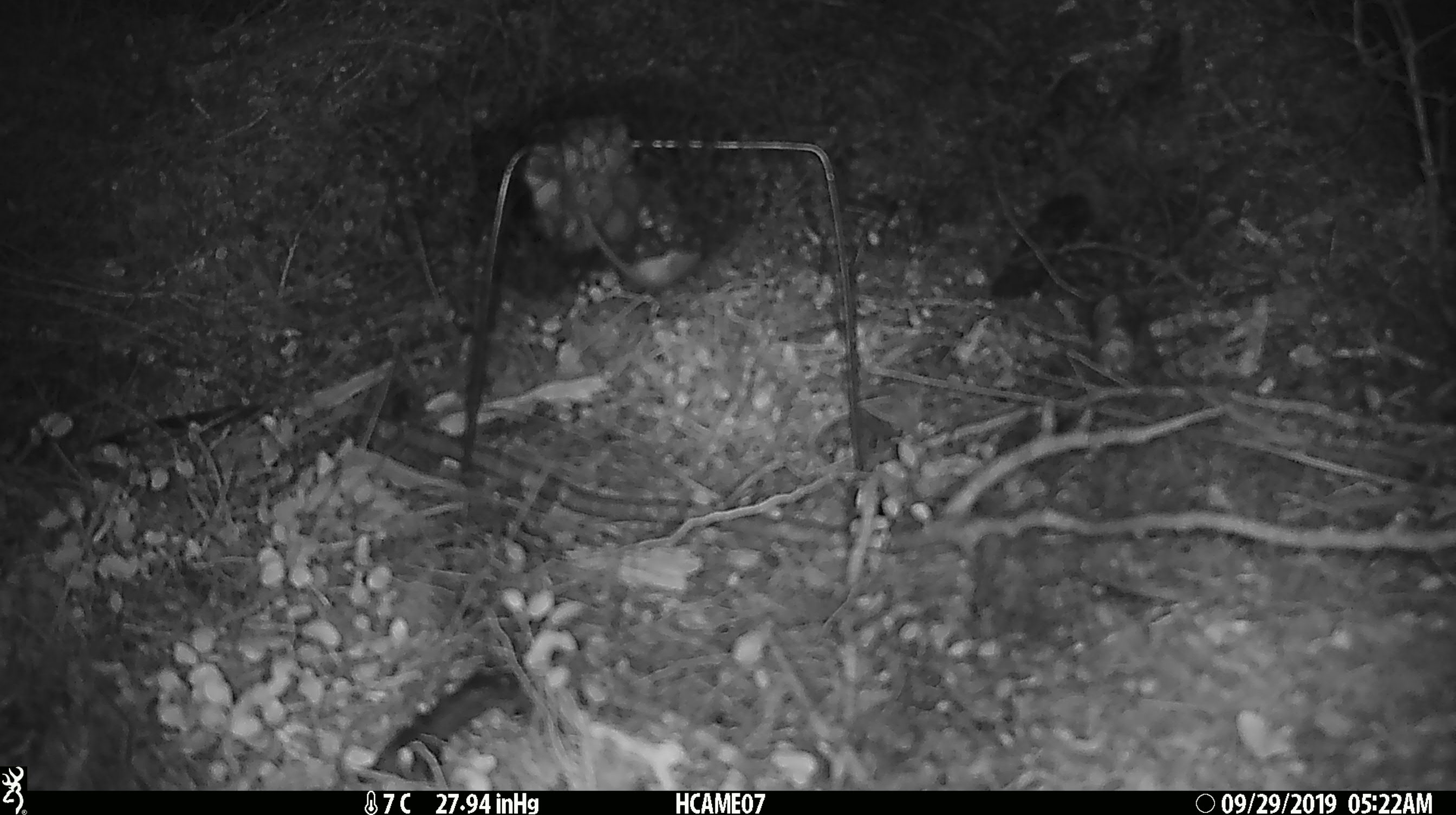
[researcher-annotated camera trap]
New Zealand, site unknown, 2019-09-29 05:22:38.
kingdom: Animalia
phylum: Chordata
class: Mammalia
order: Rodentia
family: Muridae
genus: Mus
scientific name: Mus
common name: mouse